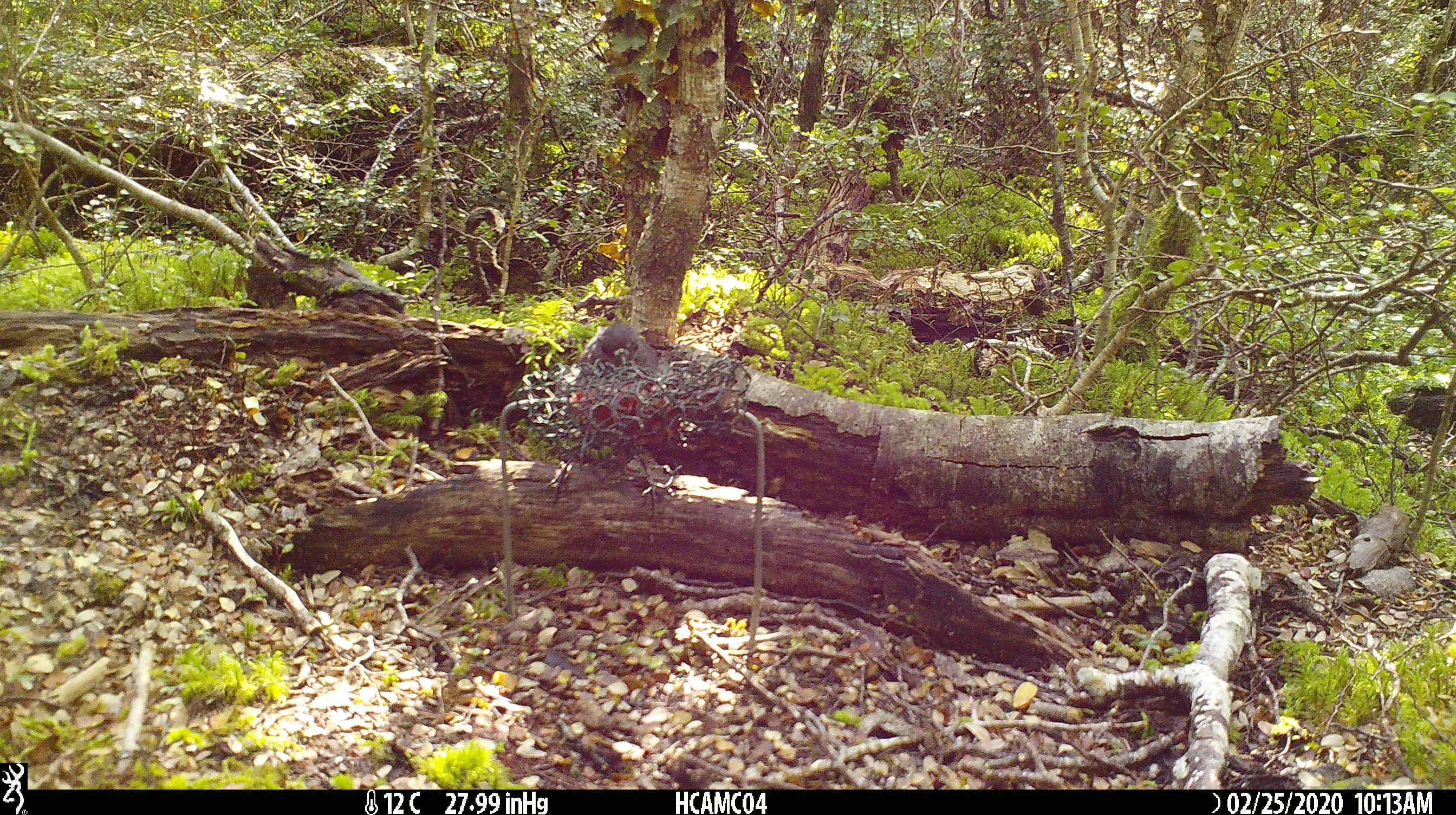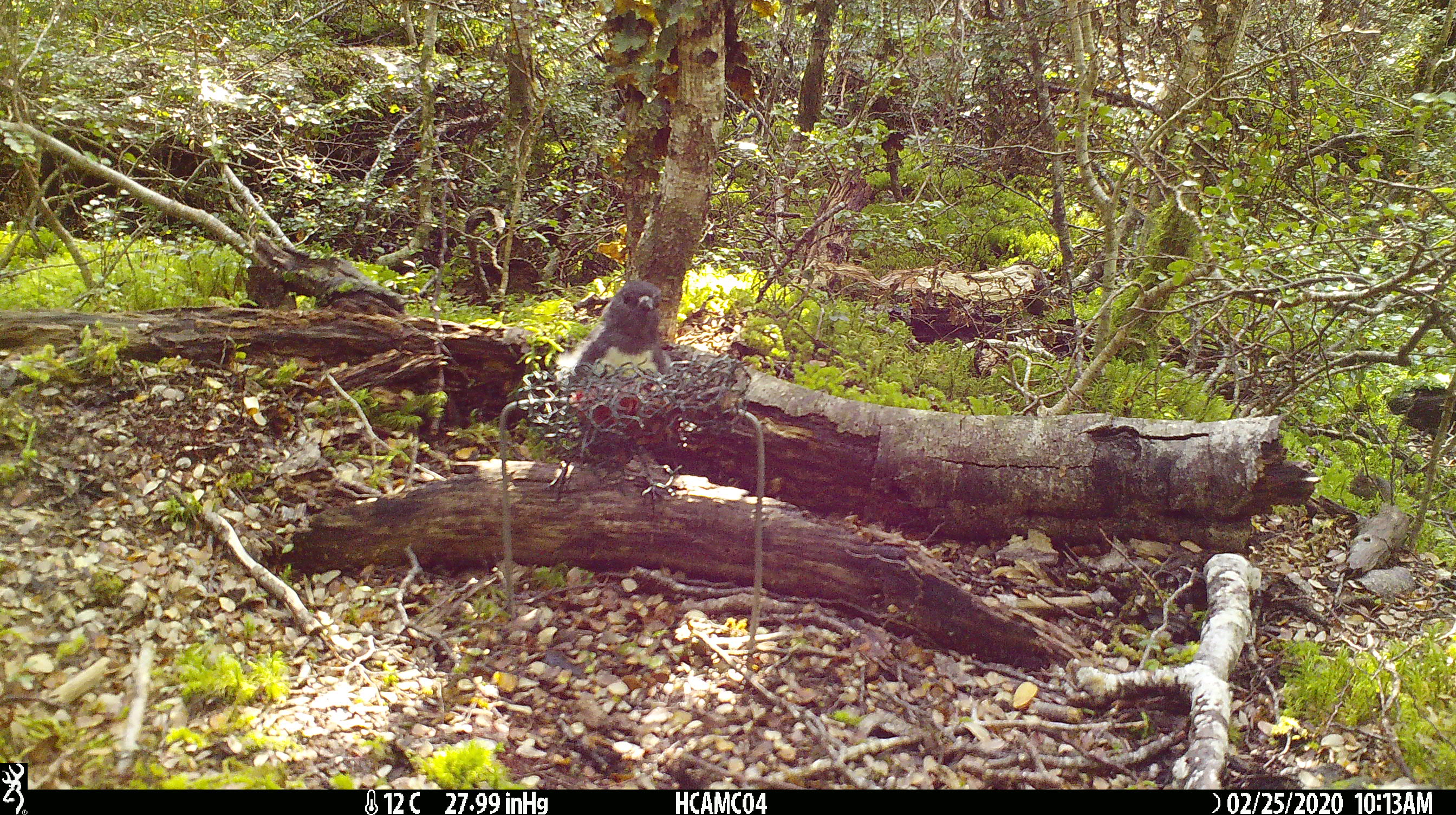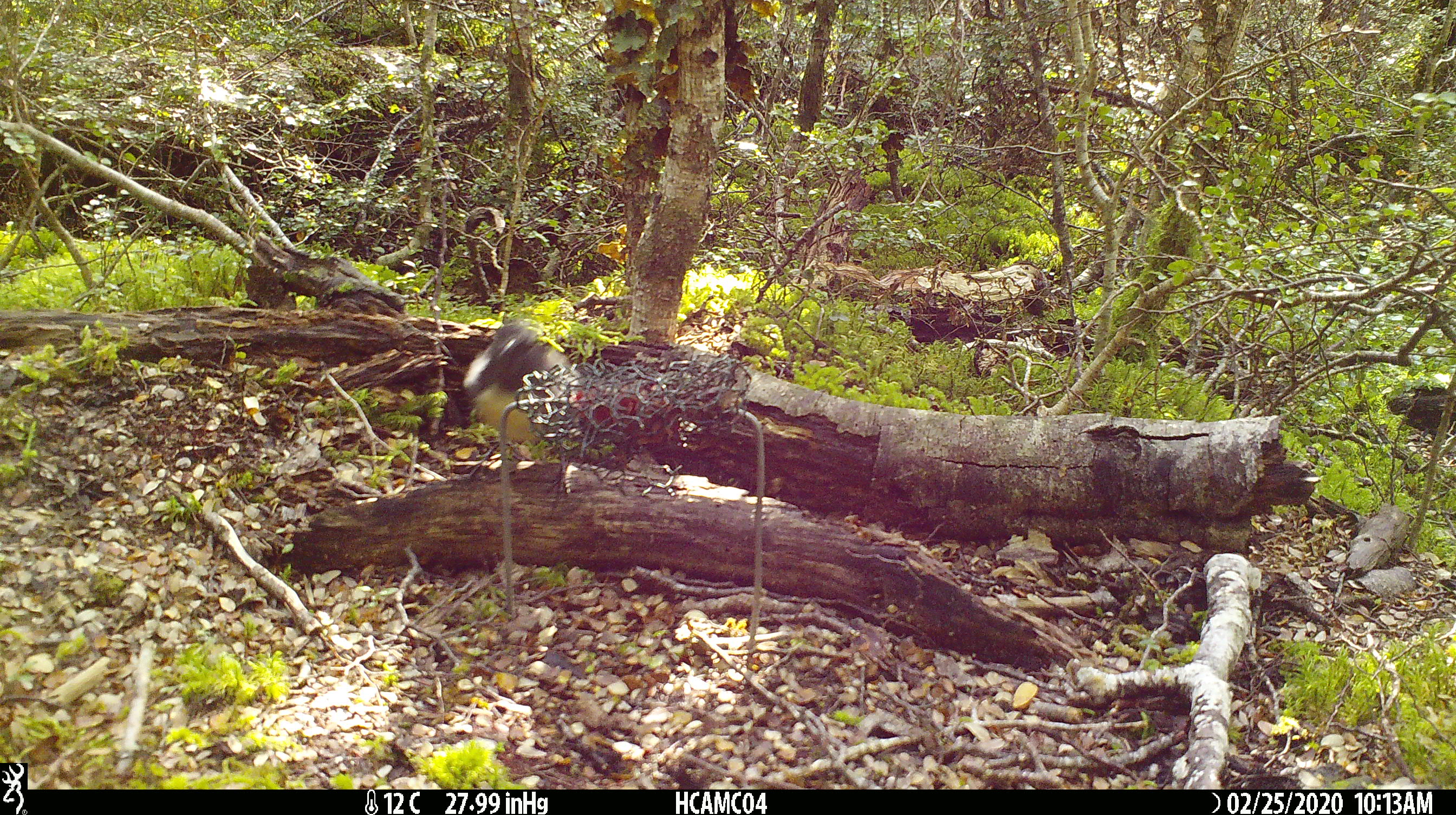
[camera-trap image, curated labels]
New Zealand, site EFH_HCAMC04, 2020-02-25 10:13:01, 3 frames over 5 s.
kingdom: Animalia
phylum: Chordata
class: Aves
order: Passeriformes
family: Petroicidae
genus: Petroica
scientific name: Petroica australis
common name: new zealand robin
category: robin